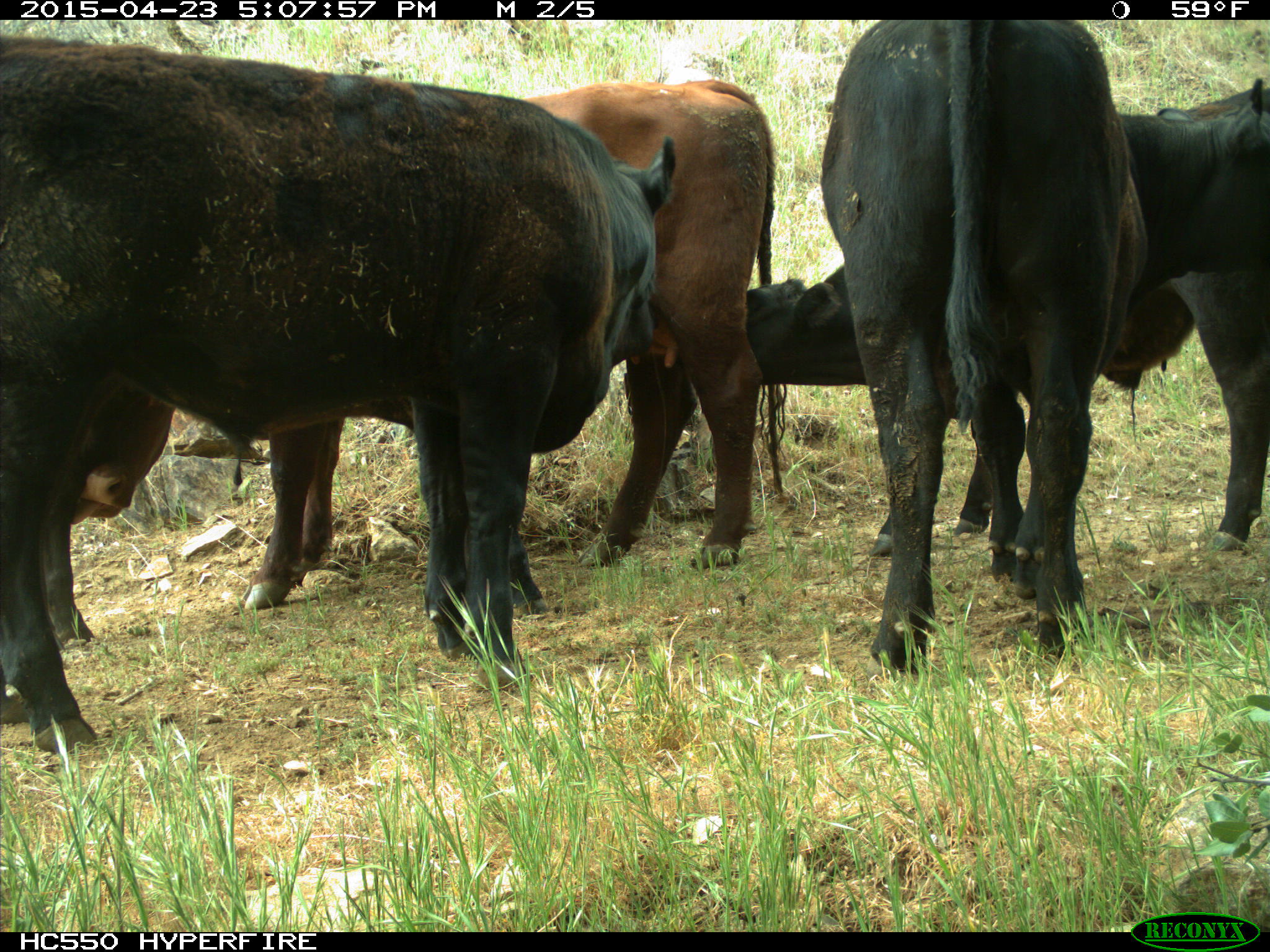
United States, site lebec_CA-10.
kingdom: Animalia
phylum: Chordata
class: Mammalia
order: Artiodactyla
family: Bovidae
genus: Bos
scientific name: Bos taurus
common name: domestic cow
Bos taurus (domestic cow).